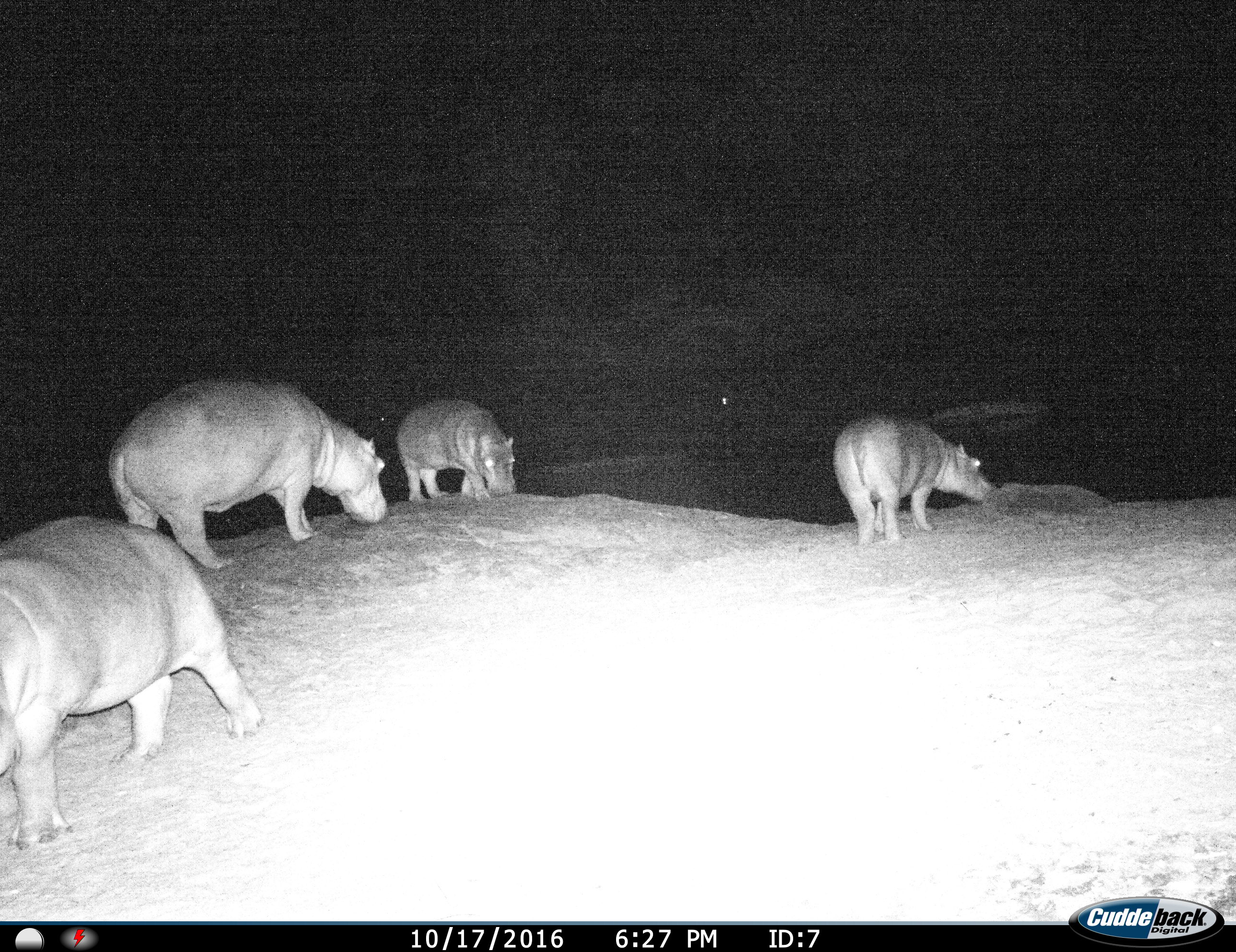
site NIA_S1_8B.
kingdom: Animalia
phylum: Chordata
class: Mammalia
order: Artiodactyla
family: Hippopotamidae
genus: Hippopotamus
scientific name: Hippopotamus amphibius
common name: hippopotamus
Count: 4.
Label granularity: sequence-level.